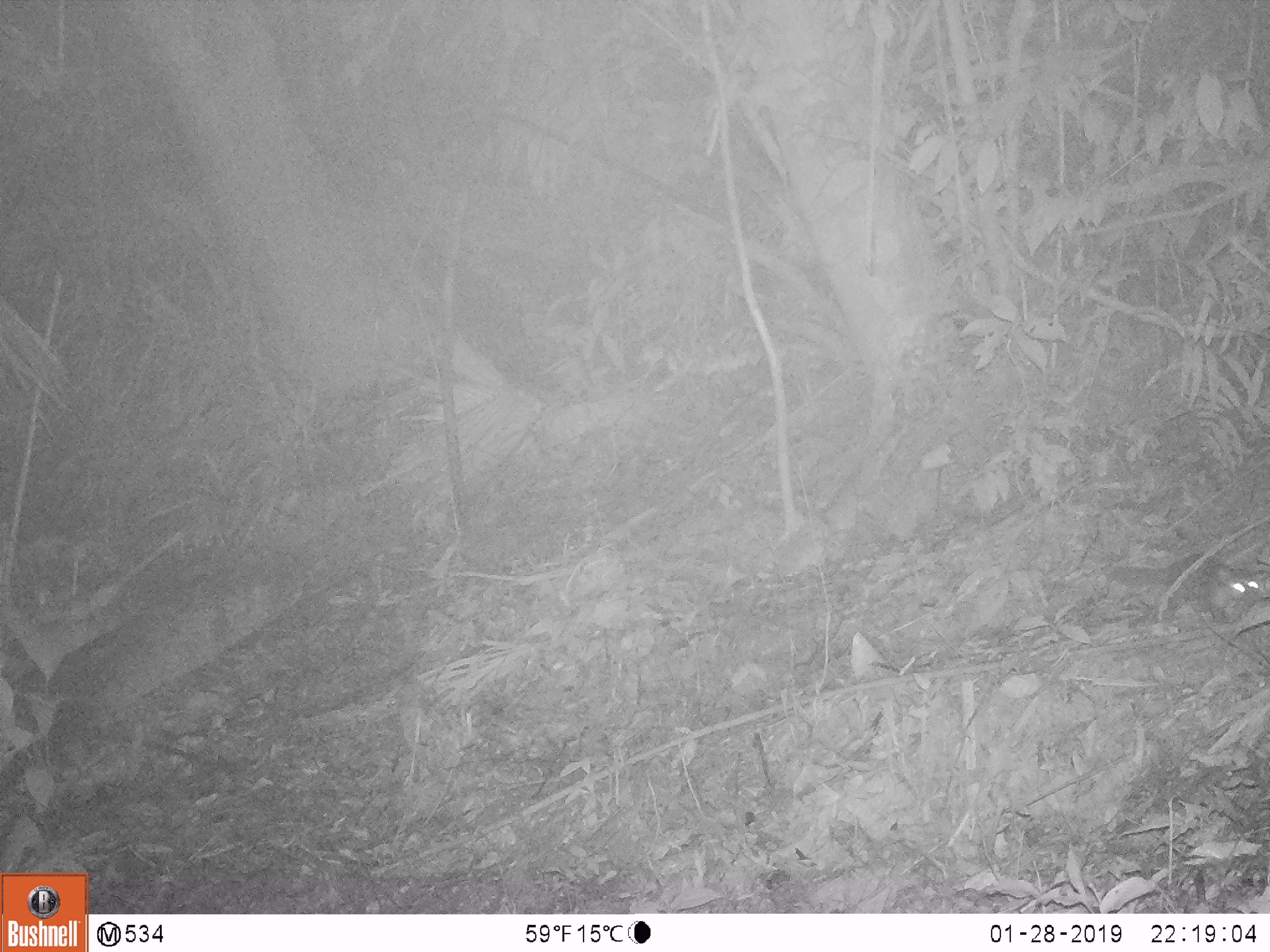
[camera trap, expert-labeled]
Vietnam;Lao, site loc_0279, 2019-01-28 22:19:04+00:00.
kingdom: Animalia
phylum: Chordata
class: Mammalia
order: Carnivora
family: Mustelidae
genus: Melogale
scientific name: Melogale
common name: ferret badger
Ferret badger (Melogale). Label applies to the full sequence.